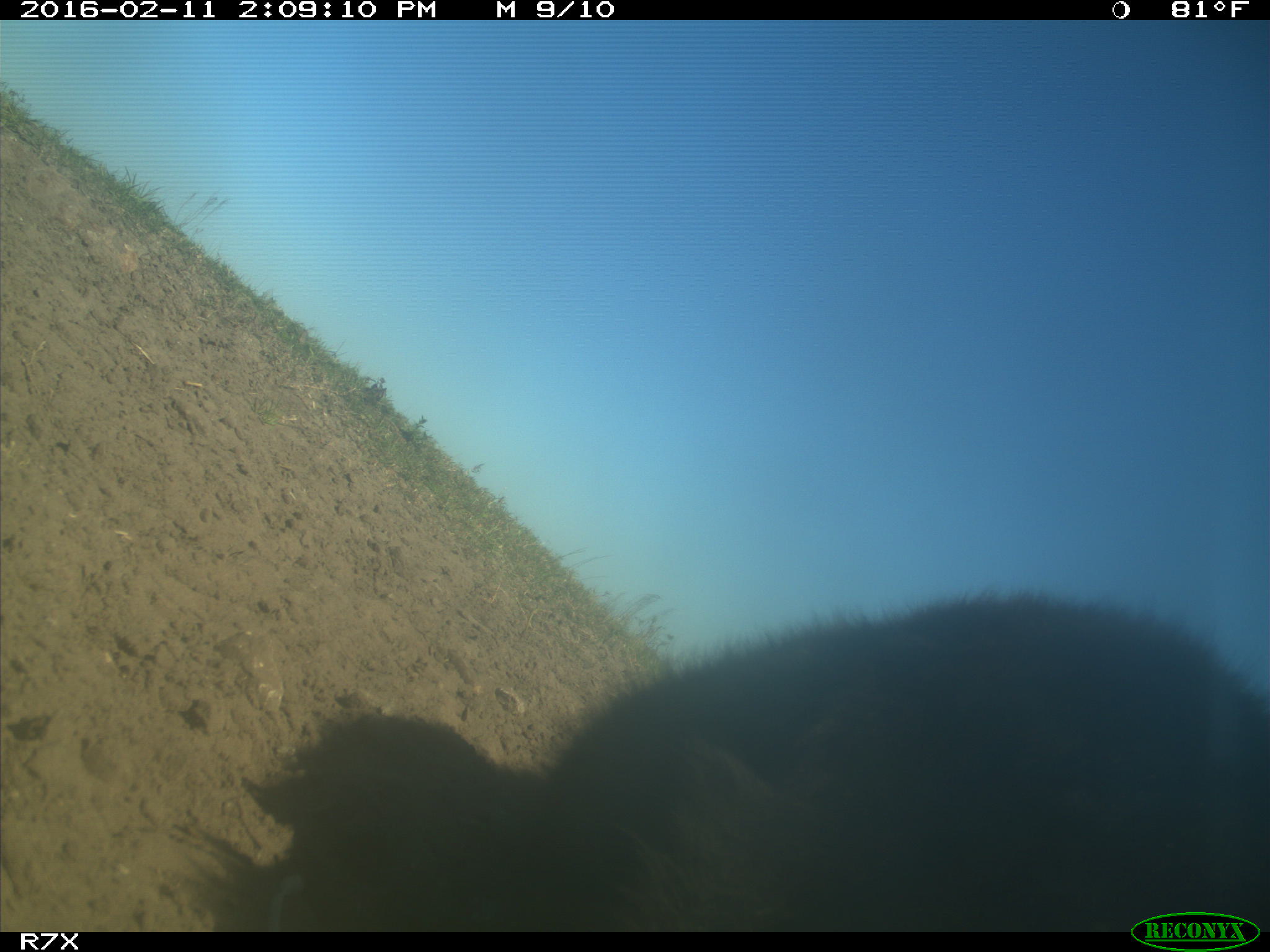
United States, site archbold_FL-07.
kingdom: Animalia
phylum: Chordata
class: Mammalia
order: Artiodactyla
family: Bovidae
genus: Bos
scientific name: Bos taurus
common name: domestic cow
Bos taurus (domestic cow).